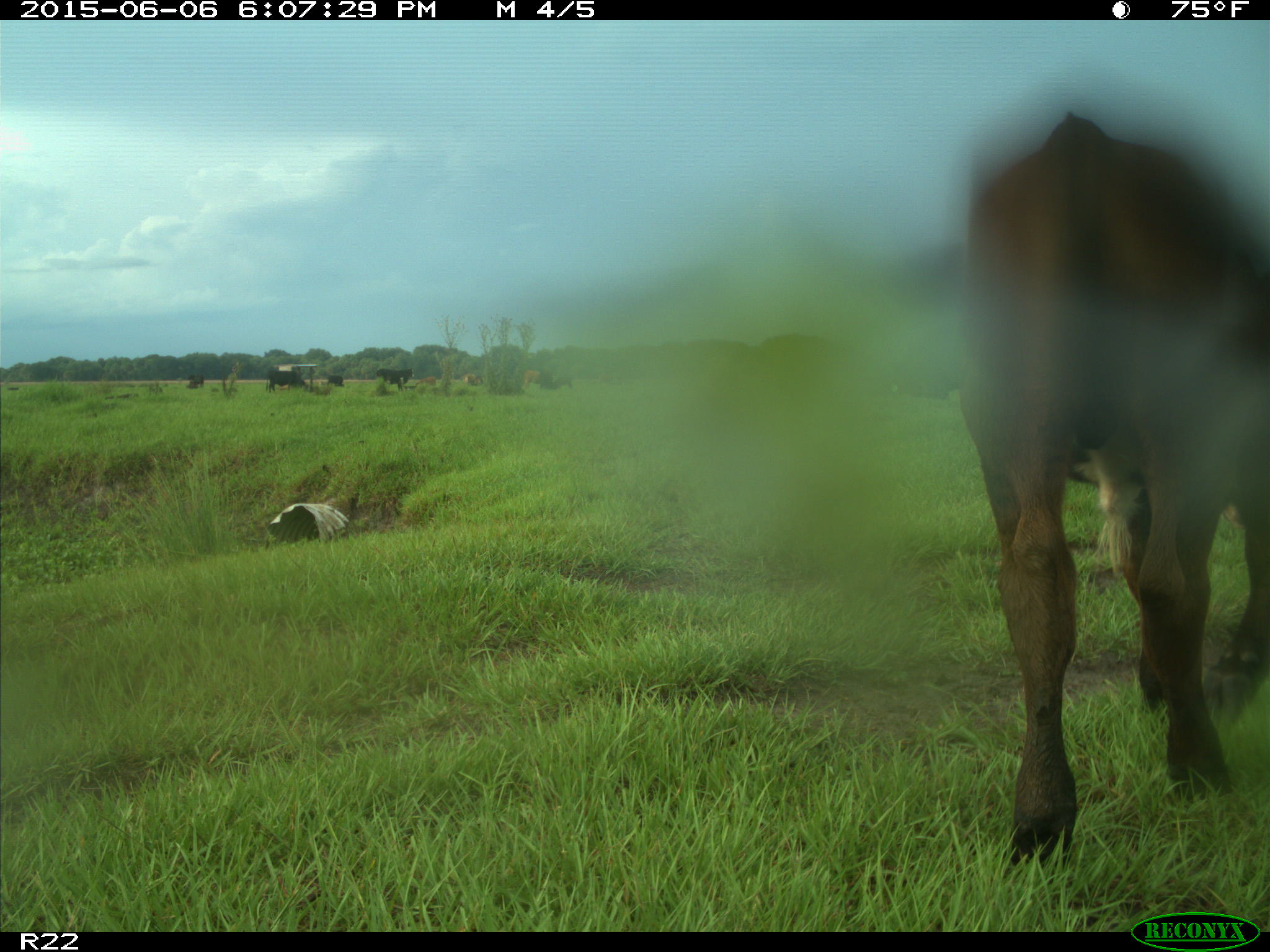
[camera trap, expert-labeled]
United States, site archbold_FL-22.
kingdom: Animalia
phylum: Chordata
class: Mammalia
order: Artiodactyla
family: Bovidae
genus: Bos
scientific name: Bos taurus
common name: domestic cow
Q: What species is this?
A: Bos taurus (domestic cow).